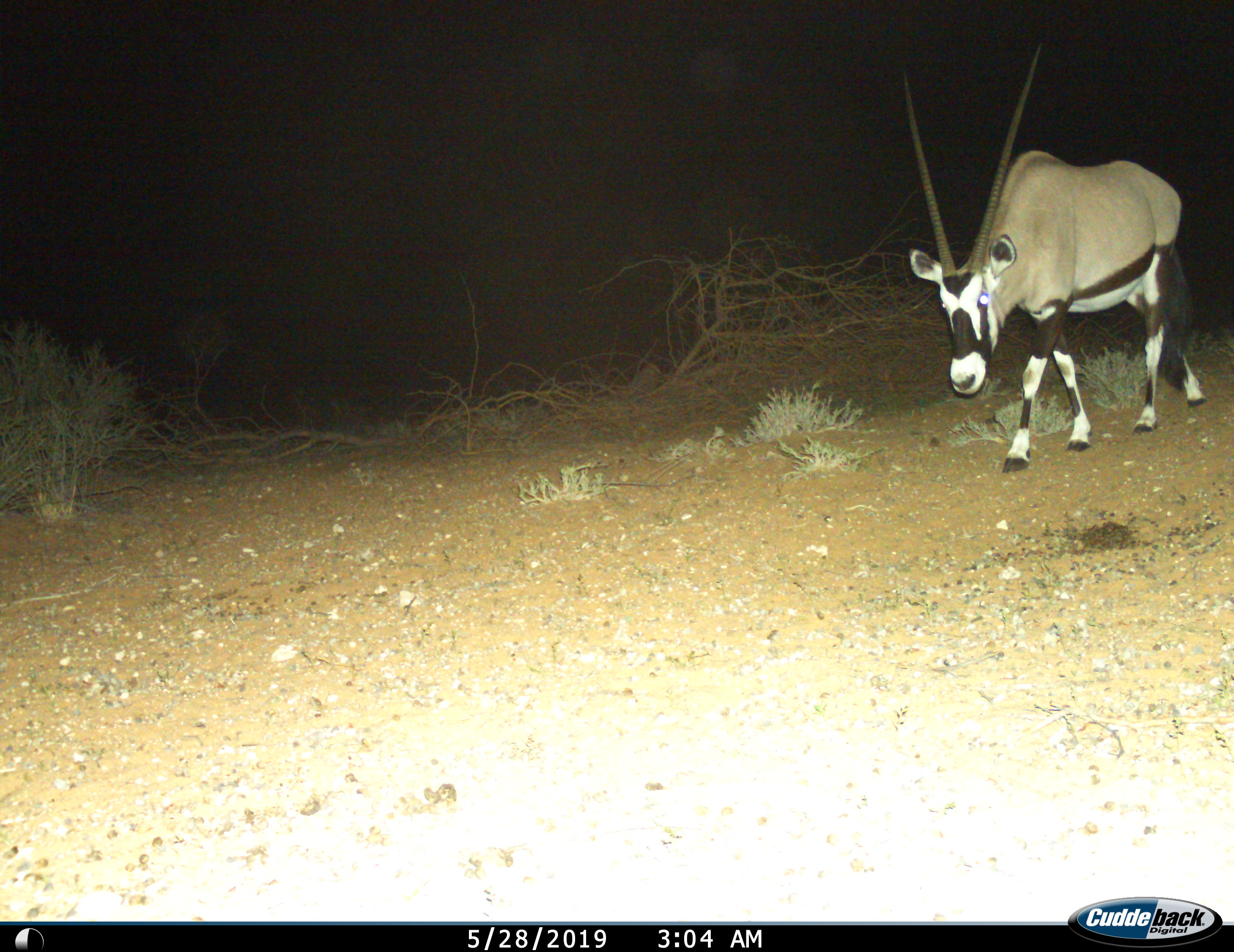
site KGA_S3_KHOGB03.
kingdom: Animalia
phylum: Chordata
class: Mammalia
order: Artiodactyla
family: Bovidae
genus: Oryx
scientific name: Oryx gazella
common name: gemsbok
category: oryx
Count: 1.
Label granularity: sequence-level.